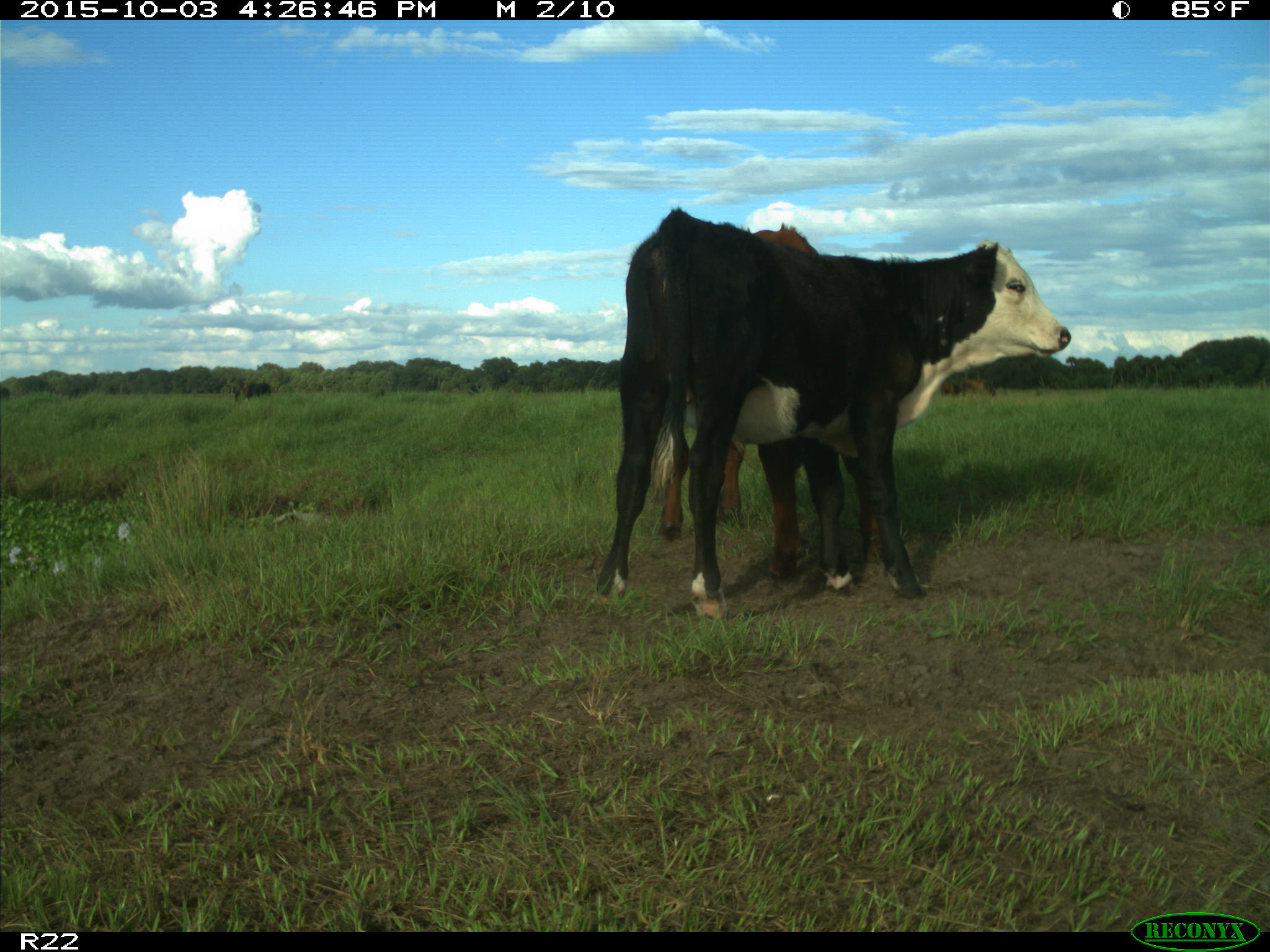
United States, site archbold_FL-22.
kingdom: Animalia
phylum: Chordata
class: Mammalia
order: Artiodactyla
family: Bovidae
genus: Bos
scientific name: Bos taurus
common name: domestic cow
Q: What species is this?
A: Bos taurus (domestic cow).